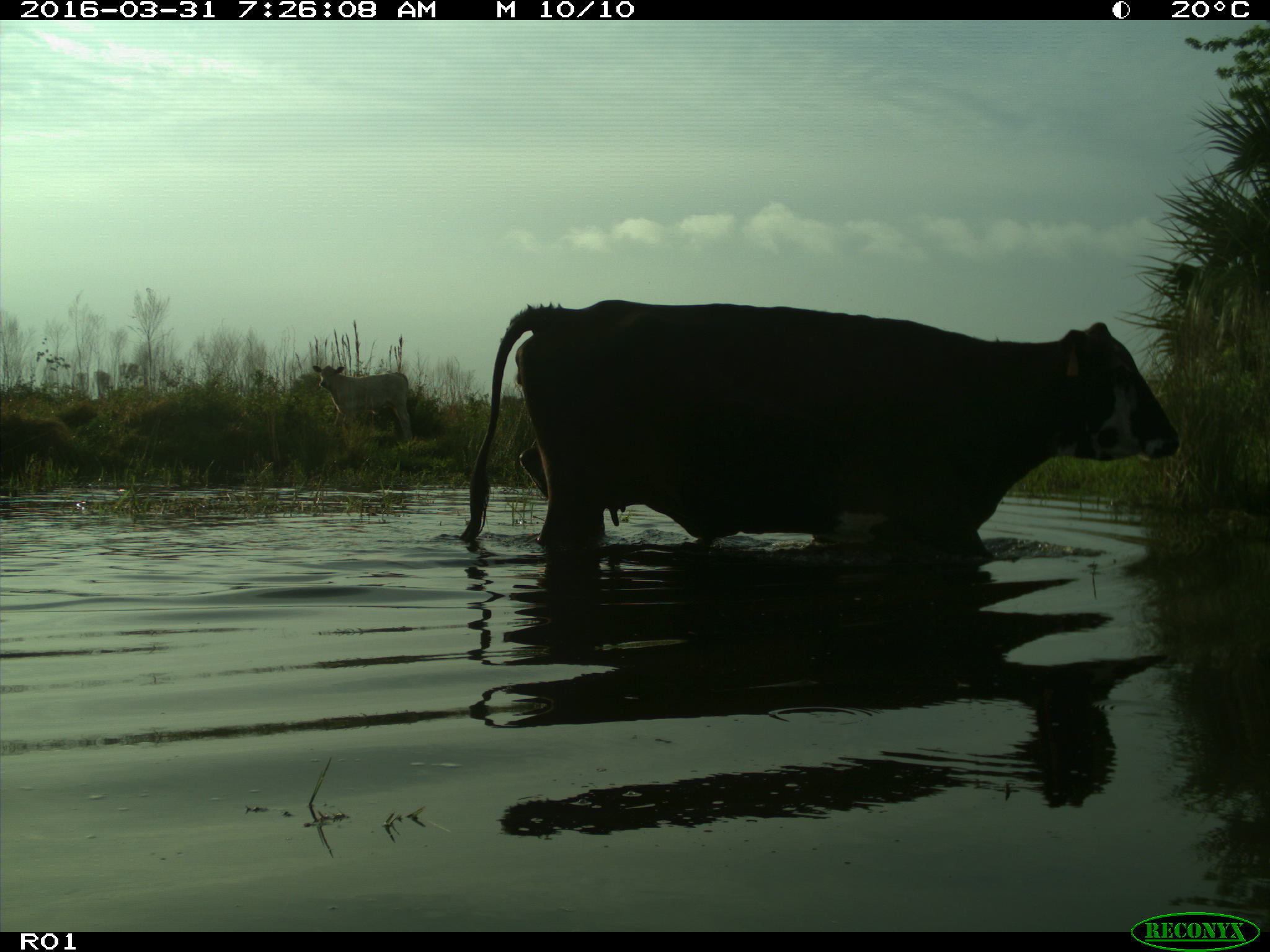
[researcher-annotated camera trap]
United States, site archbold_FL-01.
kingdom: Animalia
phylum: Chordata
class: Mammalia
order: Artiodactyla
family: Bovidae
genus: Bos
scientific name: Bos taurus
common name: domestic cow